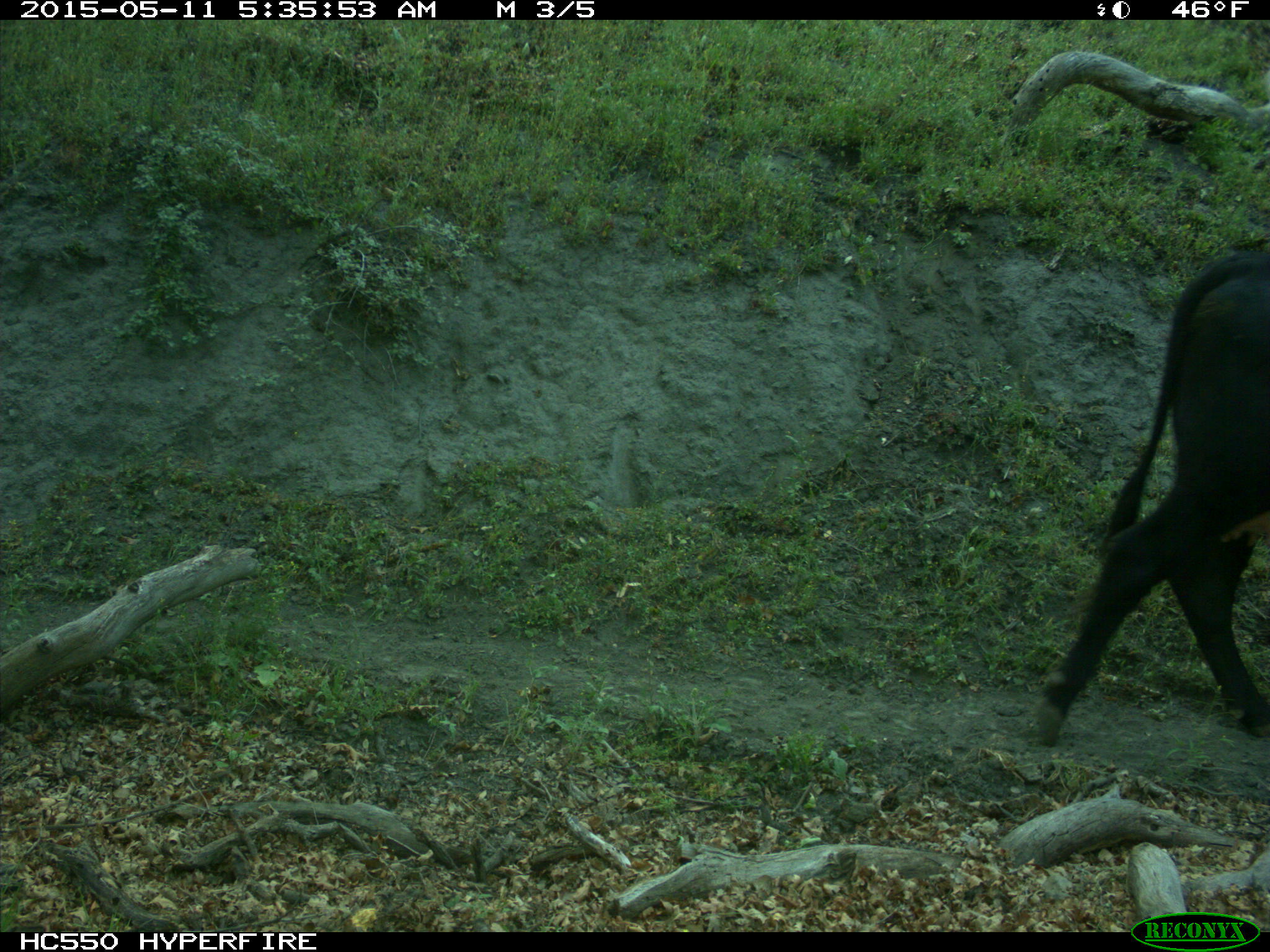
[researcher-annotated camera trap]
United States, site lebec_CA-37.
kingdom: Animalia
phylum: Chordata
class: Mammalia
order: Artiodactyla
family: Bovidae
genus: Bos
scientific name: Bos taurus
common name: domestic cow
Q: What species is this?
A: Bos taurus (domestic cow).